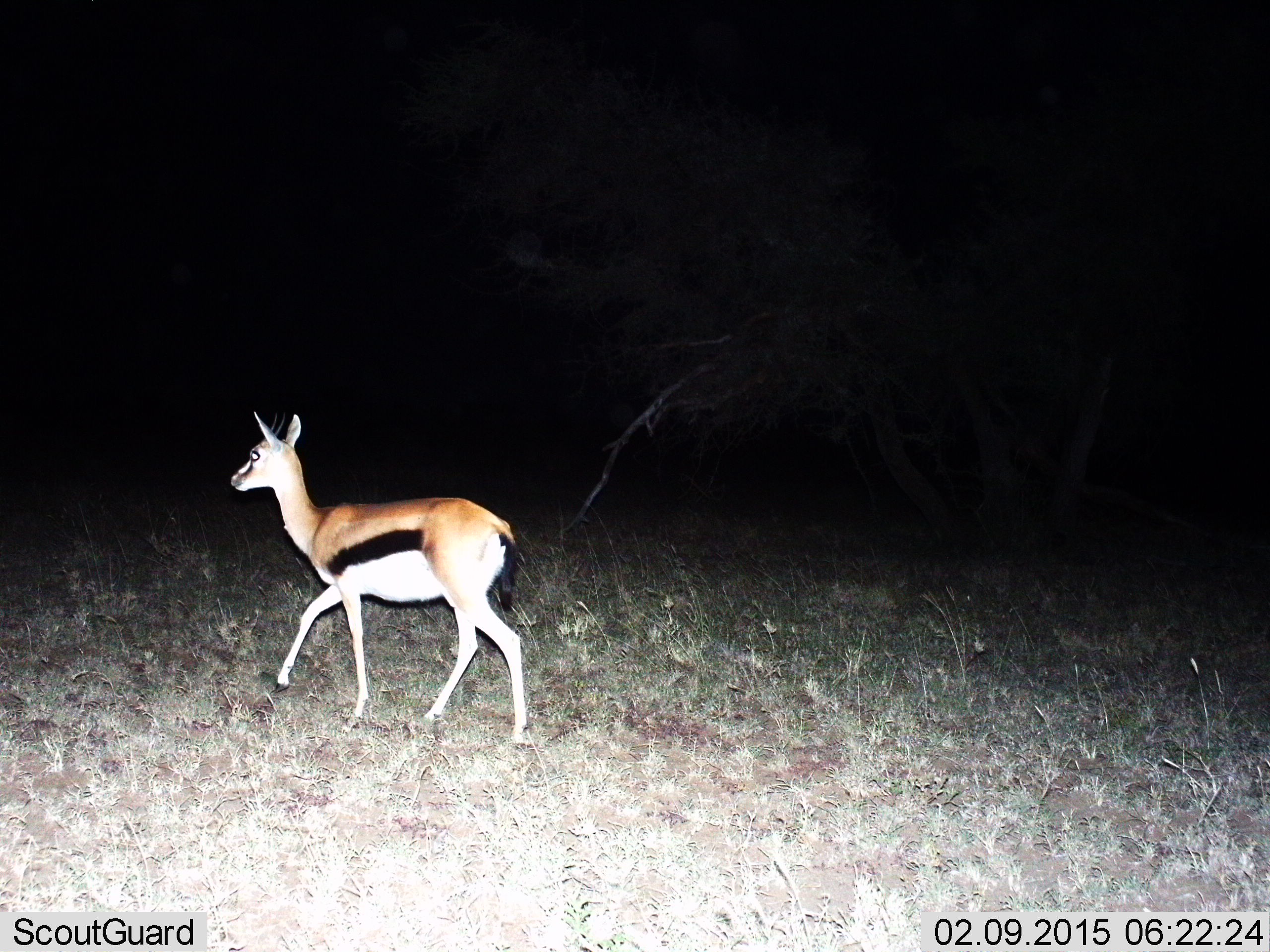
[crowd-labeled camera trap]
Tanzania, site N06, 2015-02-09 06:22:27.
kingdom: Animalia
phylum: Chordata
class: Mammalia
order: Artiodactyla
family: Bovidae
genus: Eudorcas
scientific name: Eudorcas thomsonii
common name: thomson's gazelle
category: gazellethomsons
Gazellethomsons (thomson's gazelle) (Eudorcas thomsonii), count 1. Behavior (volunteer vote fractions): standing 20%, resting 0%, moving 80%, interacting 0%. Young present (vote fraction): 0%. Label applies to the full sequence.